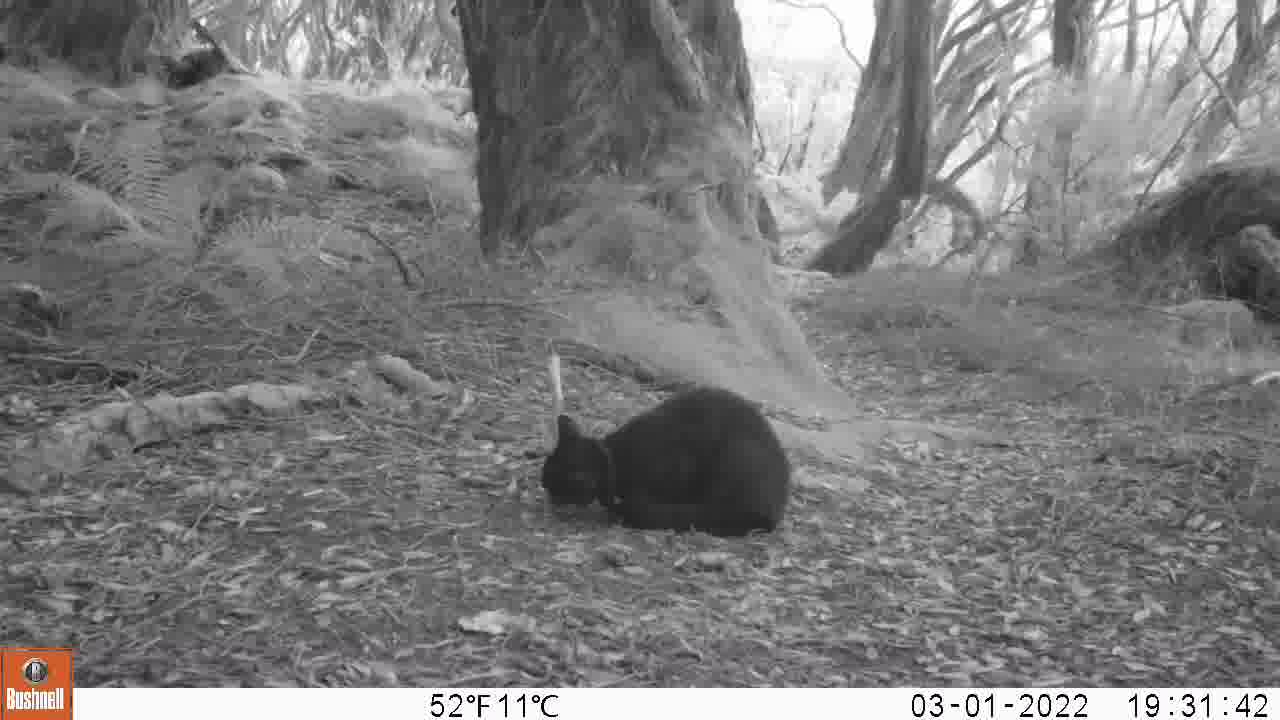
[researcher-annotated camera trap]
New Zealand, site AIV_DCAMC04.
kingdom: Animalia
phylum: Chordata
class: Mammalia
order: Carnivora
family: Felidae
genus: Felis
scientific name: Felis catus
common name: domestic cat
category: cat